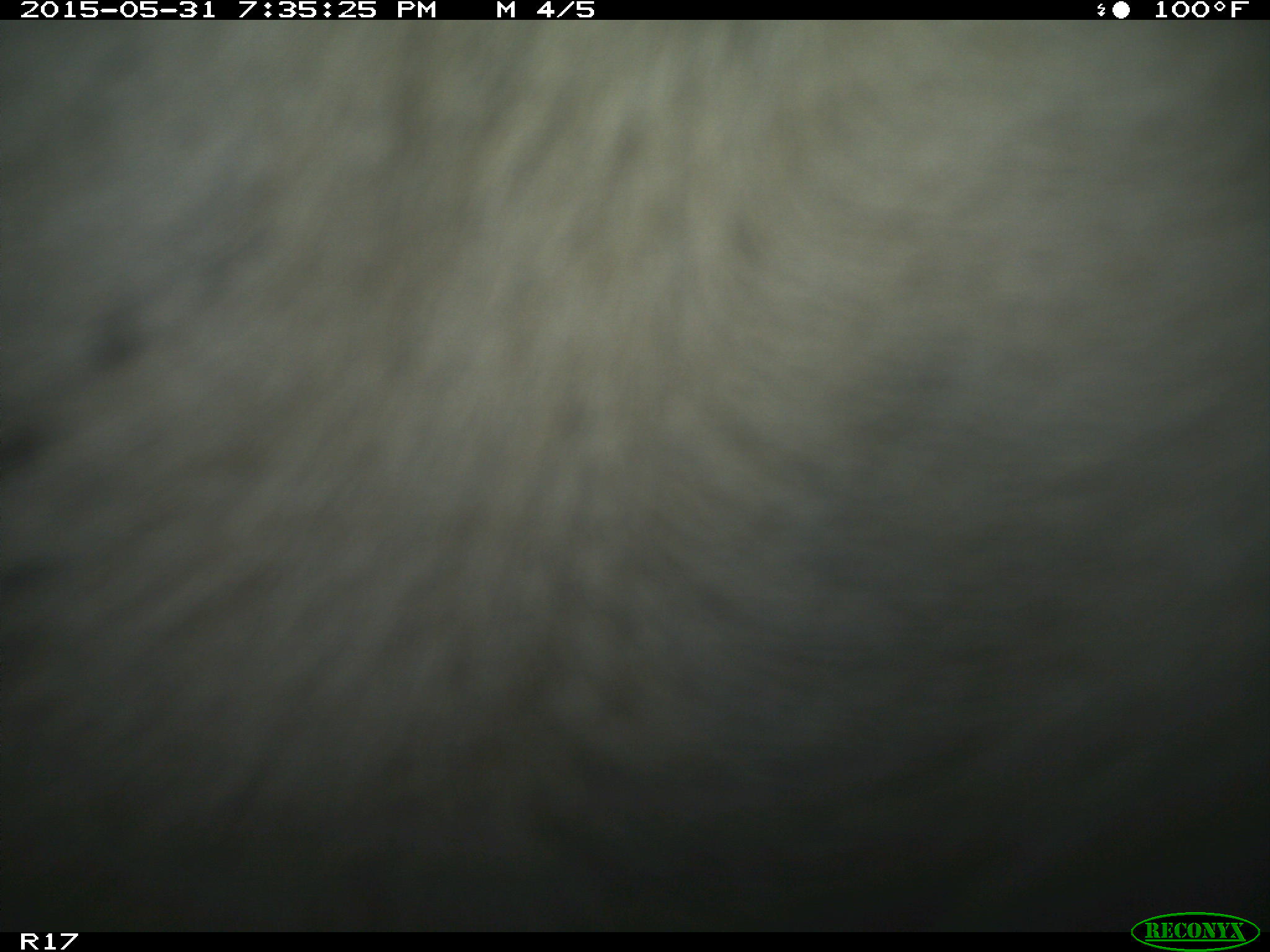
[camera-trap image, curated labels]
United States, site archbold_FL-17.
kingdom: Animalia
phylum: Chordata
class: Mammalia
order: Artiodactyla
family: Bovidae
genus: Bos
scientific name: Bos taurus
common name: domestic cow